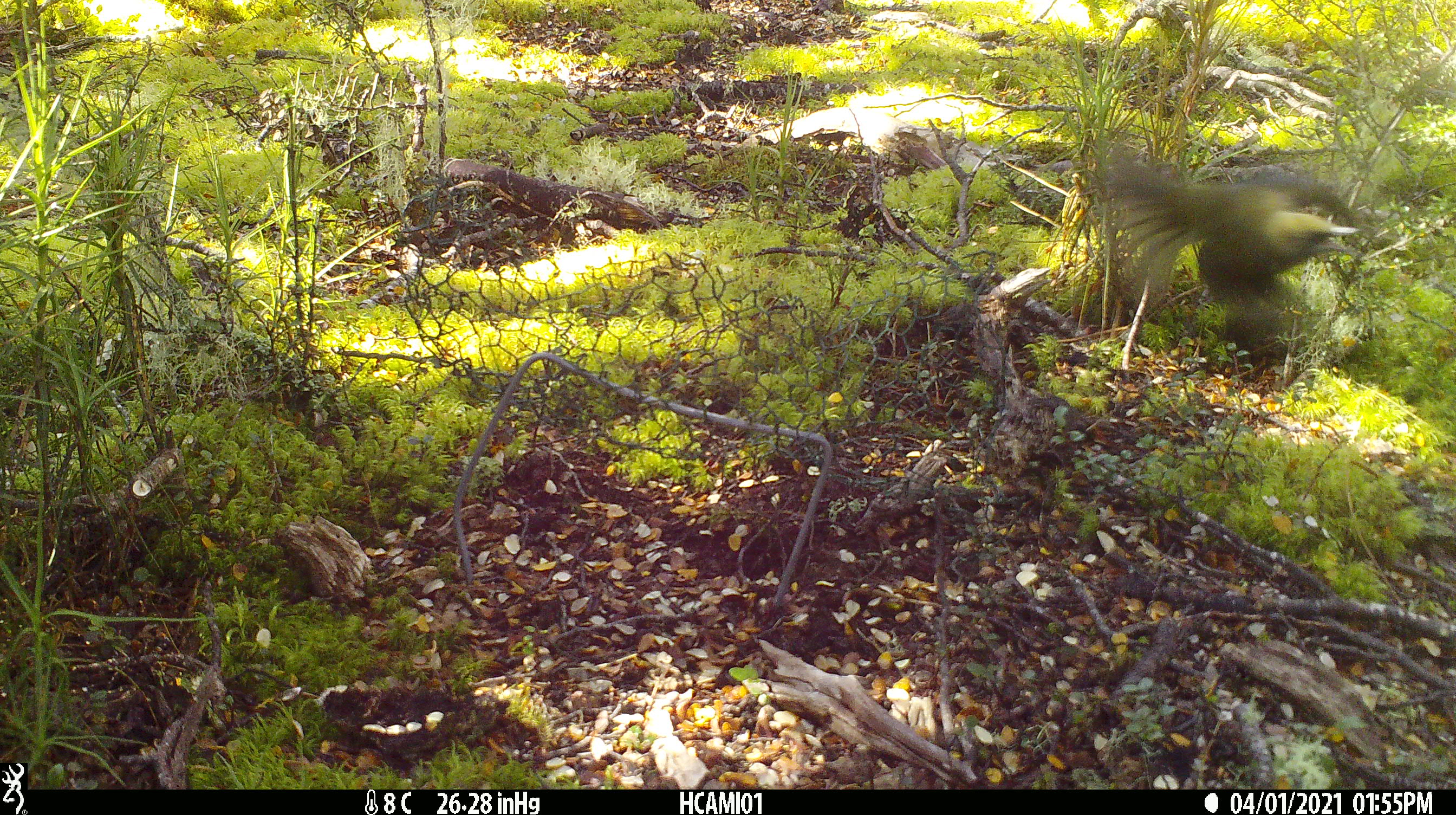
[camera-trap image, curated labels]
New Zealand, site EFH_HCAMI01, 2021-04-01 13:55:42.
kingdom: Animalia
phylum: Chordata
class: Aves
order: Passeriformes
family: Meliphagidae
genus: Anthornis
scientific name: Anthornis melanura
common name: new zealand bellbird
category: bellbird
Bellbird (new zealand bellbird) (Anthornis melanura).